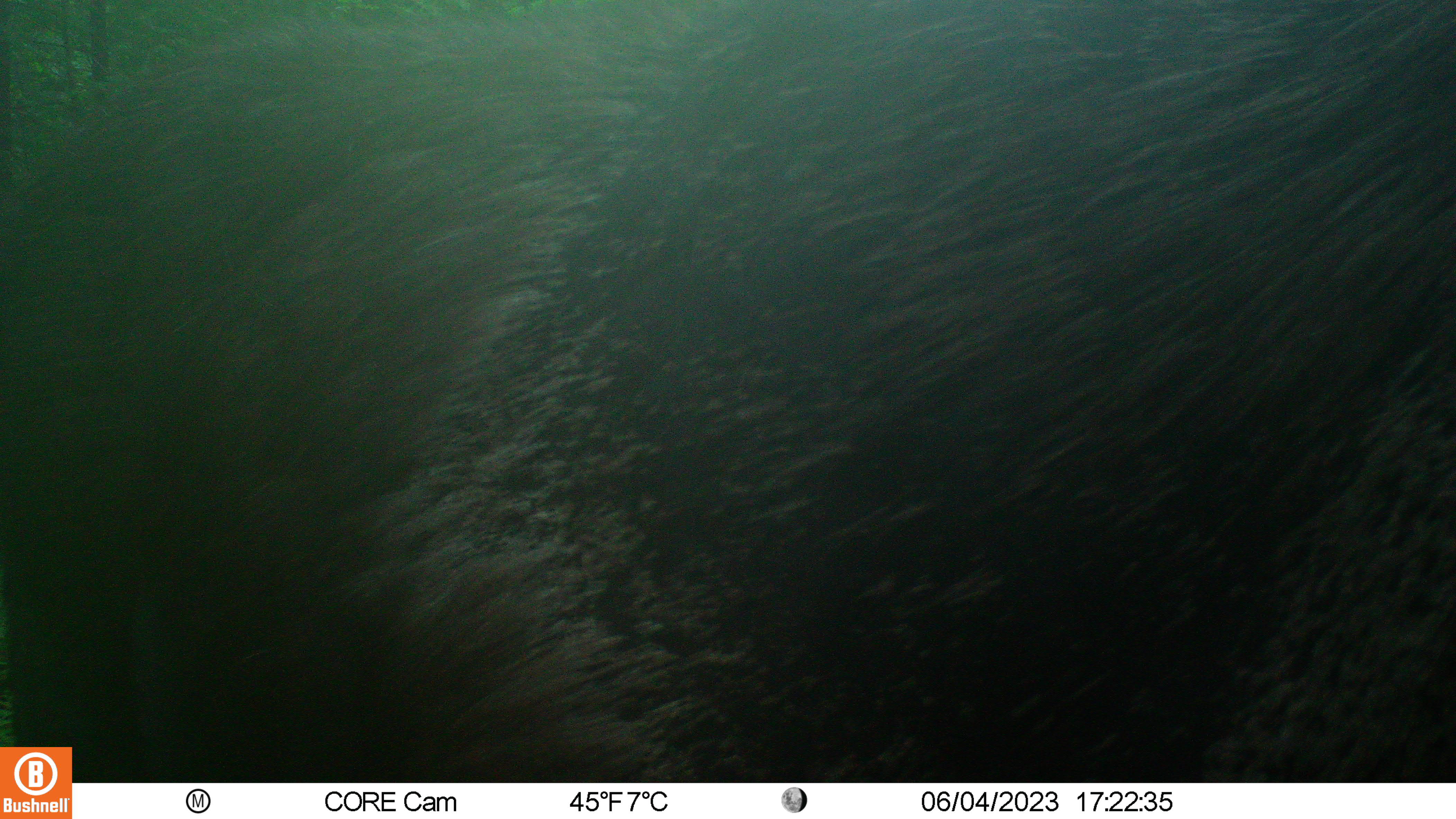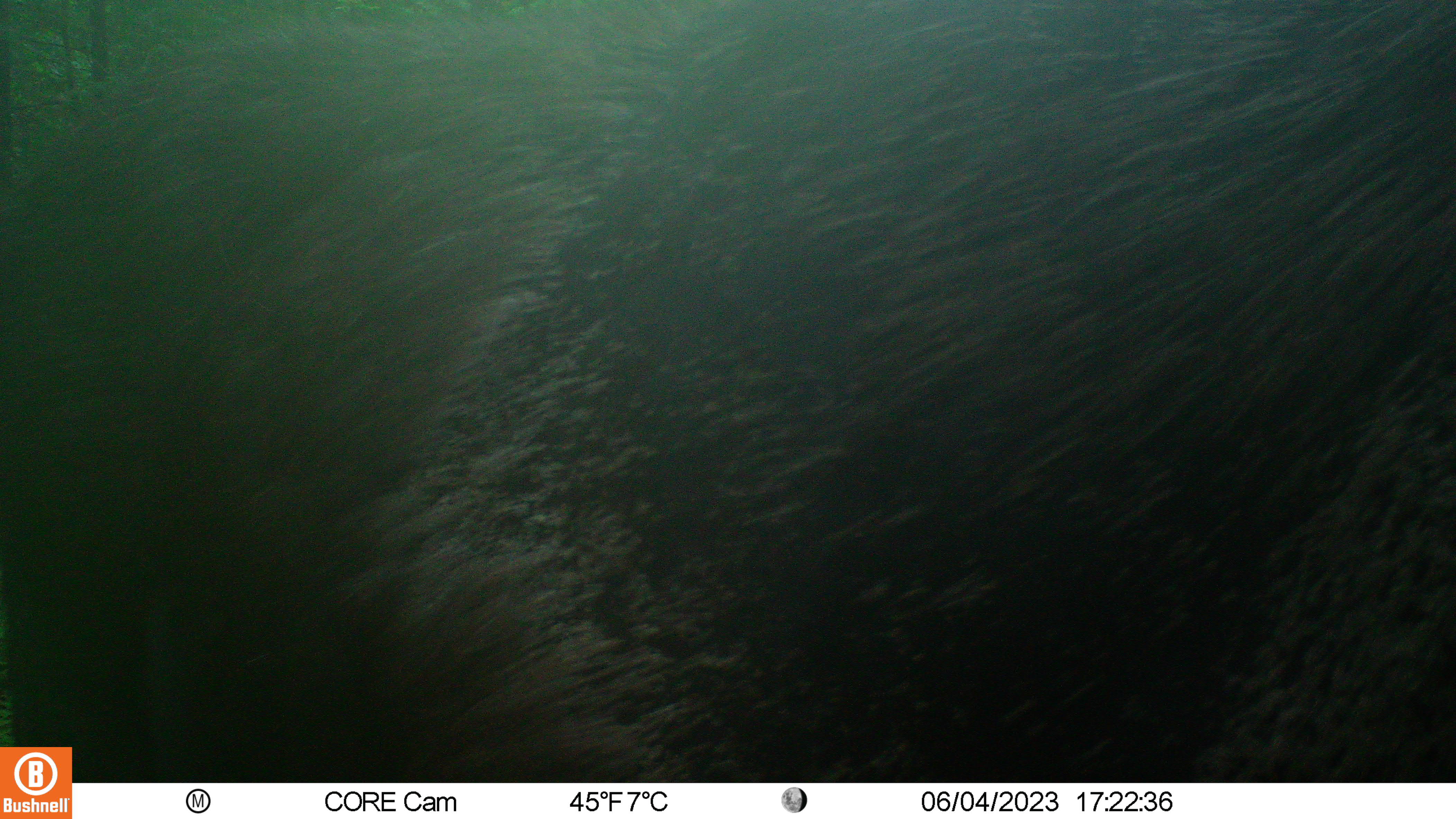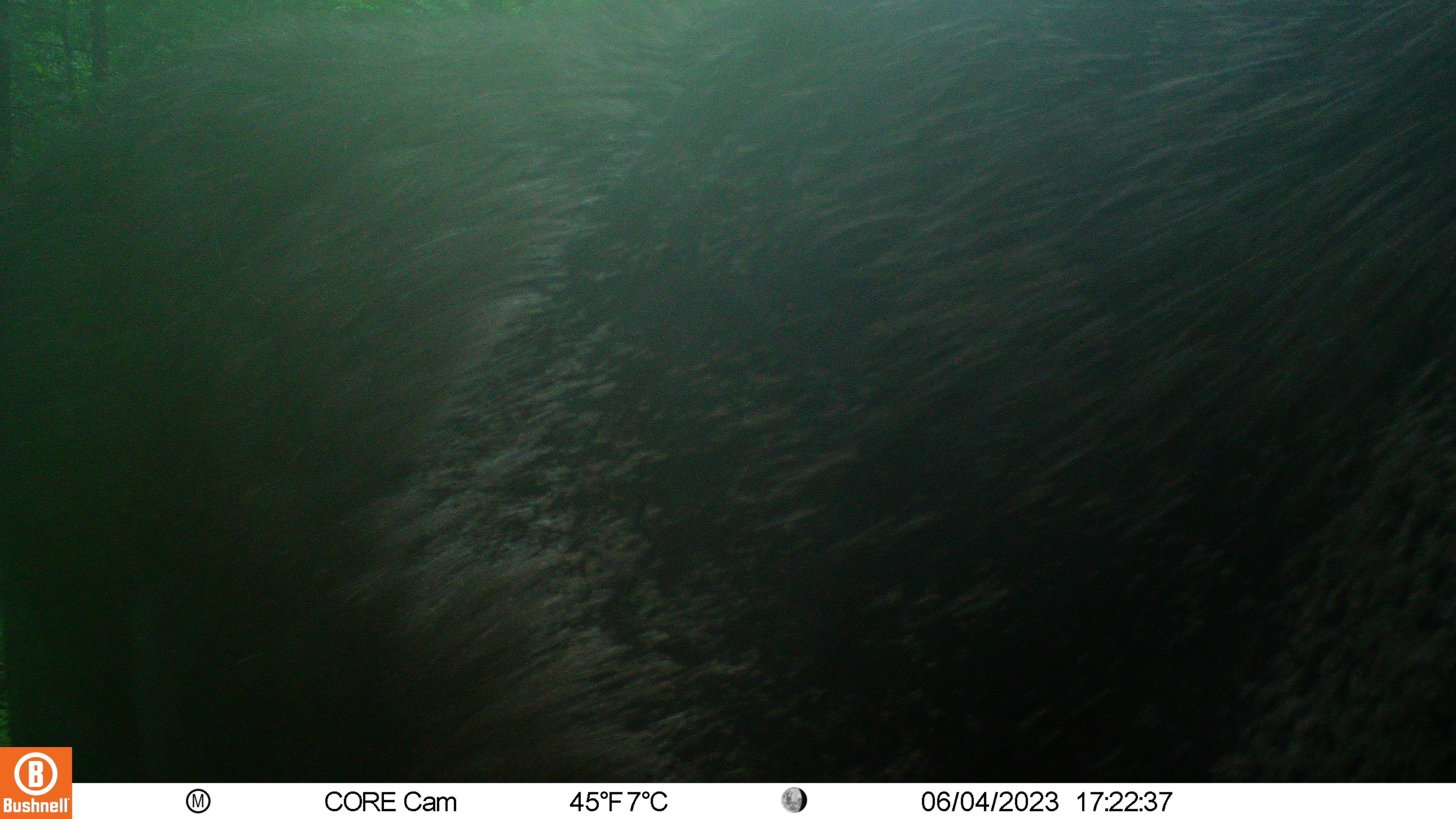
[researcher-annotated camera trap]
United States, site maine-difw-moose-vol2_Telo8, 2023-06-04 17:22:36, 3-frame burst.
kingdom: Animalia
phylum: Chordata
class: Mammalia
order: Artiodactyla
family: Cervidae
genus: Alces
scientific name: Alces alces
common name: moose